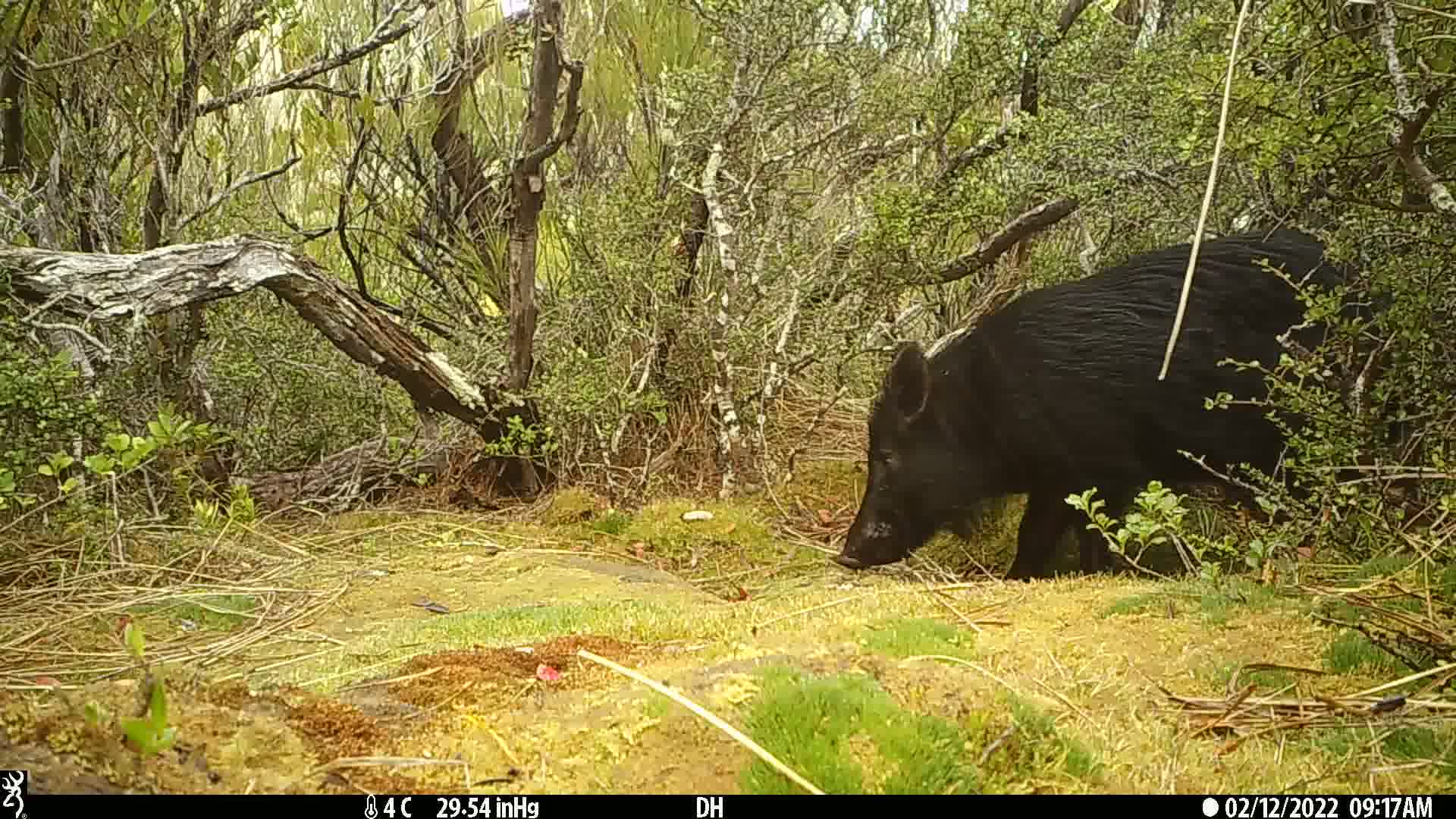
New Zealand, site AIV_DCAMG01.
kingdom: Animalia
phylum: Chordata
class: Mammalia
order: Artiodactyla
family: Suidae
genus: Sus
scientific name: Sus scrofa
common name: pig